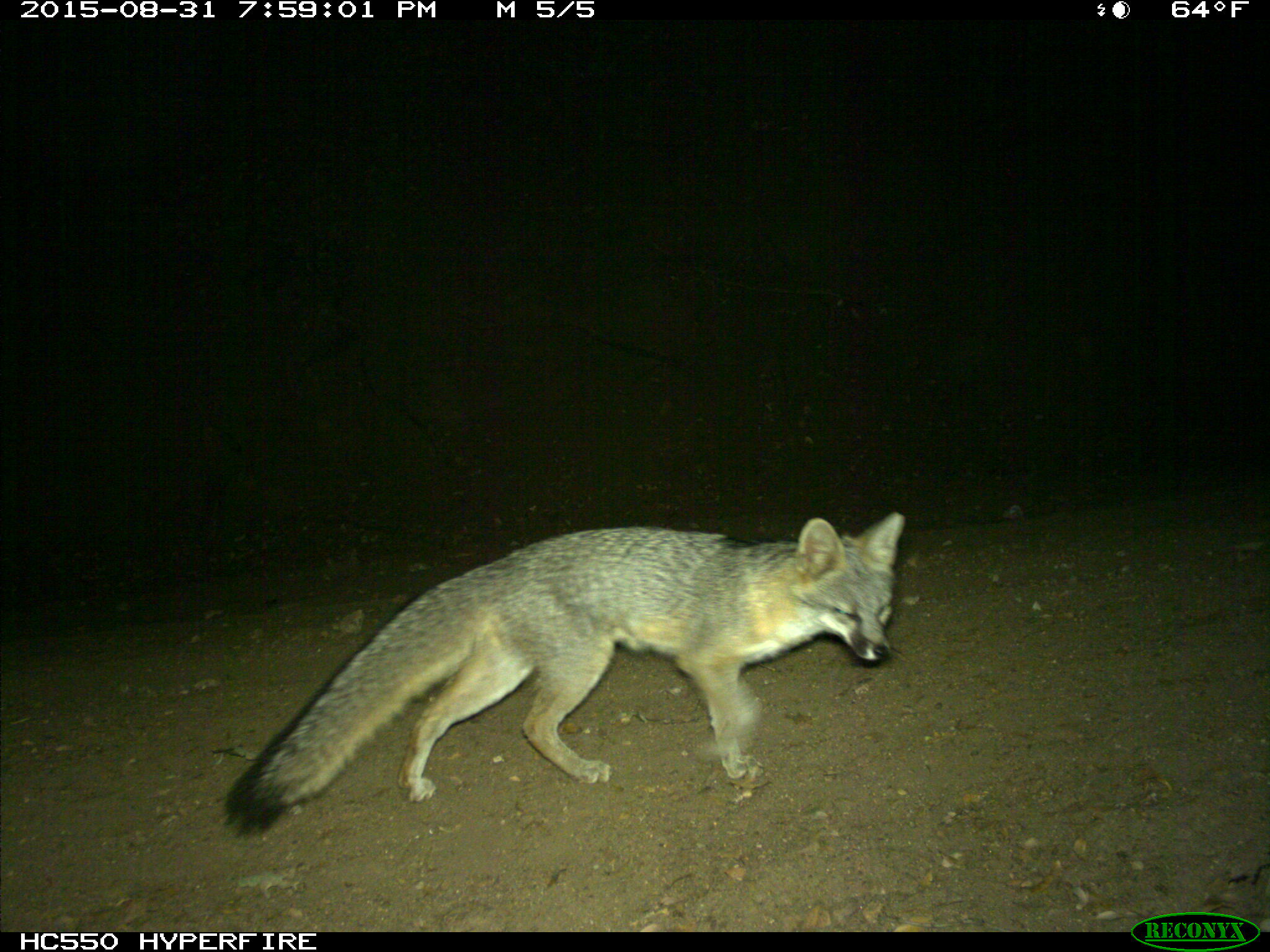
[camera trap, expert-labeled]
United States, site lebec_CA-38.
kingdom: Animalia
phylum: Chordata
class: Mammalia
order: Carnivora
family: Canidae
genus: Urocyon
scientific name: Urocyon cinereoargenteus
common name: gray fox